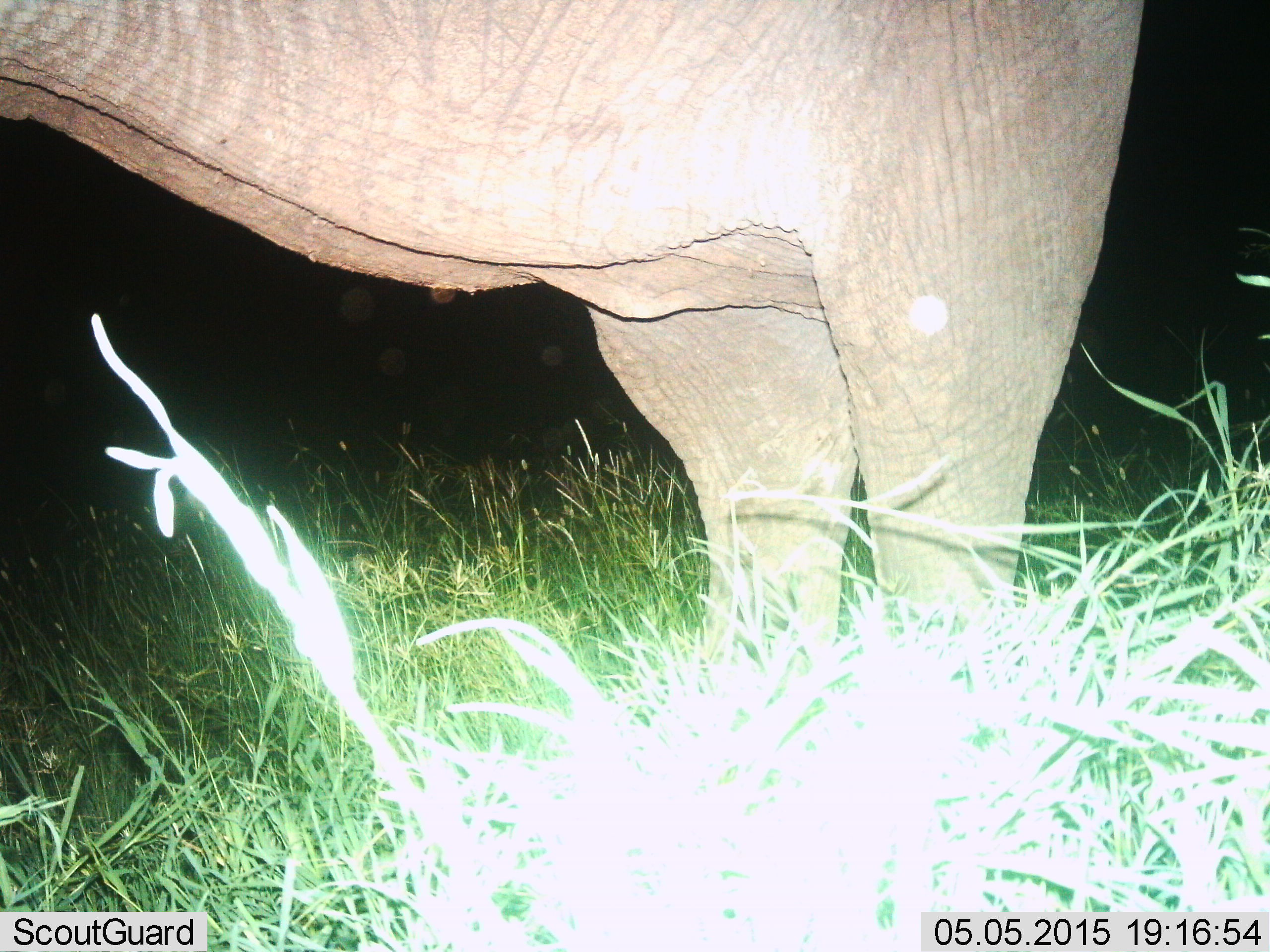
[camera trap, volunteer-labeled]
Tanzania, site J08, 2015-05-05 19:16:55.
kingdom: Animalia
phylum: Chordata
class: Mammalia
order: Proboscidea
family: Elephantidae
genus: Loxodonta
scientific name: Loxodonta africana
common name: african bush elephant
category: elephant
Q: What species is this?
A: Elephant (african bush elephant) (Loxodonta africana).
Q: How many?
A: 1.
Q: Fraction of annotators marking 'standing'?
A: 100%.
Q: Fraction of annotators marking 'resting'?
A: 0%.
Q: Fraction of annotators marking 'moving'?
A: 0%.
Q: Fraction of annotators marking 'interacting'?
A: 0%.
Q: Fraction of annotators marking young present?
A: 0%.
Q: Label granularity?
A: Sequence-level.